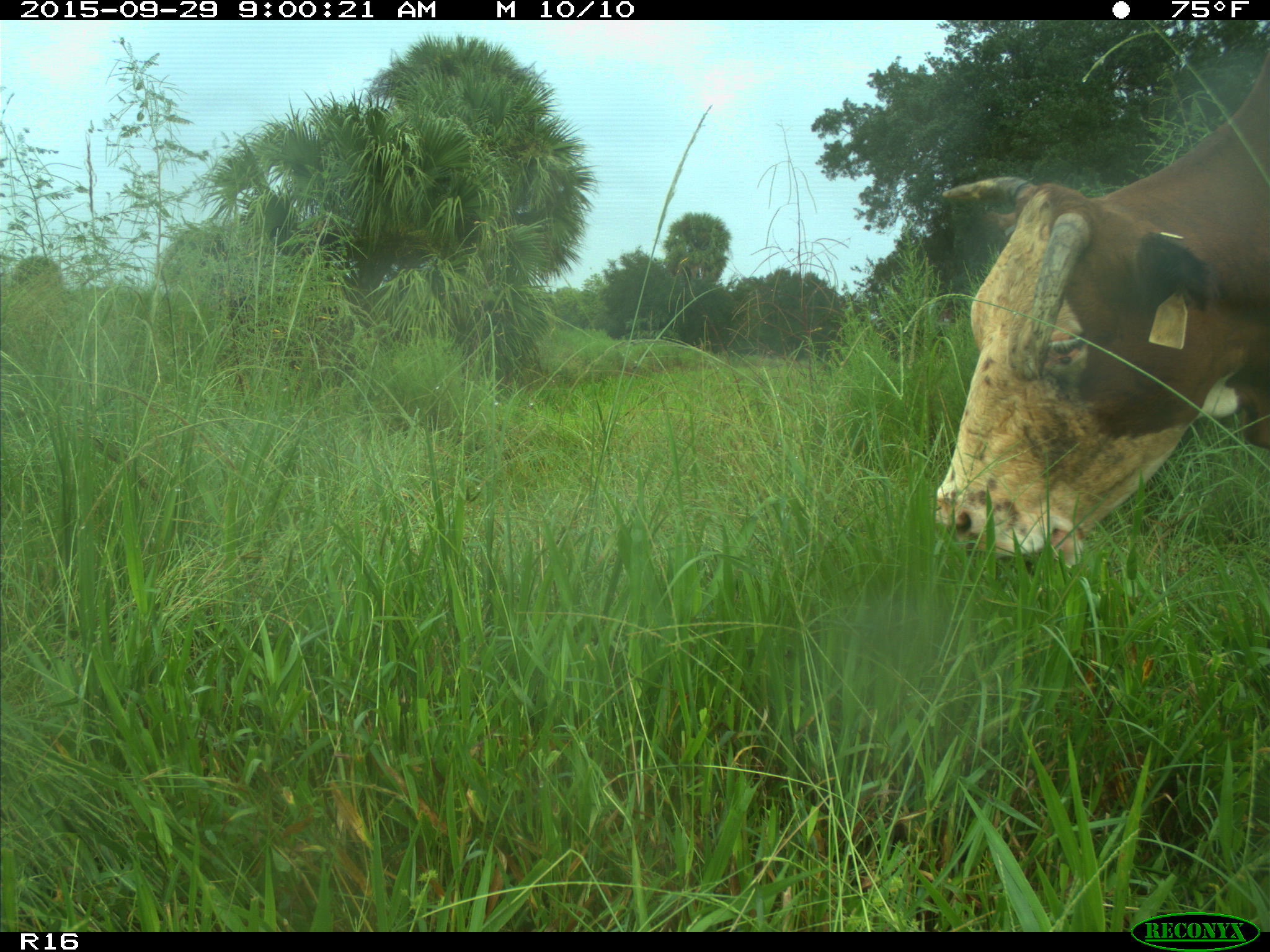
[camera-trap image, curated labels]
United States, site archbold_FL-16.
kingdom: Animalia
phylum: Chordata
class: Mammalia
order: Artiodactyla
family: Bovidae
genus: Bos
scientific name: Bos taurus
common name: domestic cow